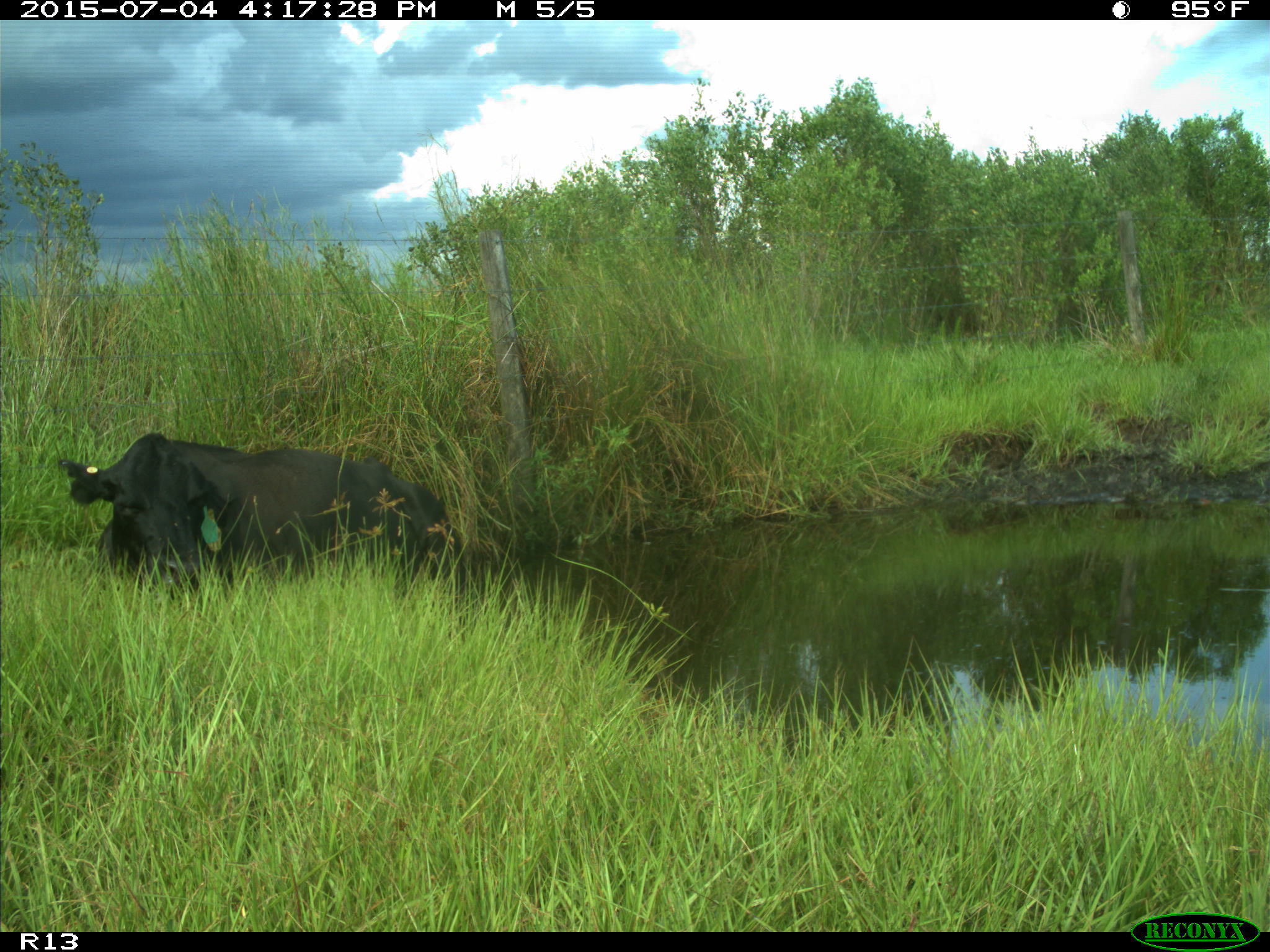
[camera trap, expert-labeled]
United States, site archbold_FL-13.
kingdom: Animalia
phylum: Chordata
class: Mammalia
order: Artiodactyla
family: Bovidae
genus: Bos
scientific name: Bos taurus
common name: domestic cow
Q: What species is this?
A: Bos taurus (domestic cow).